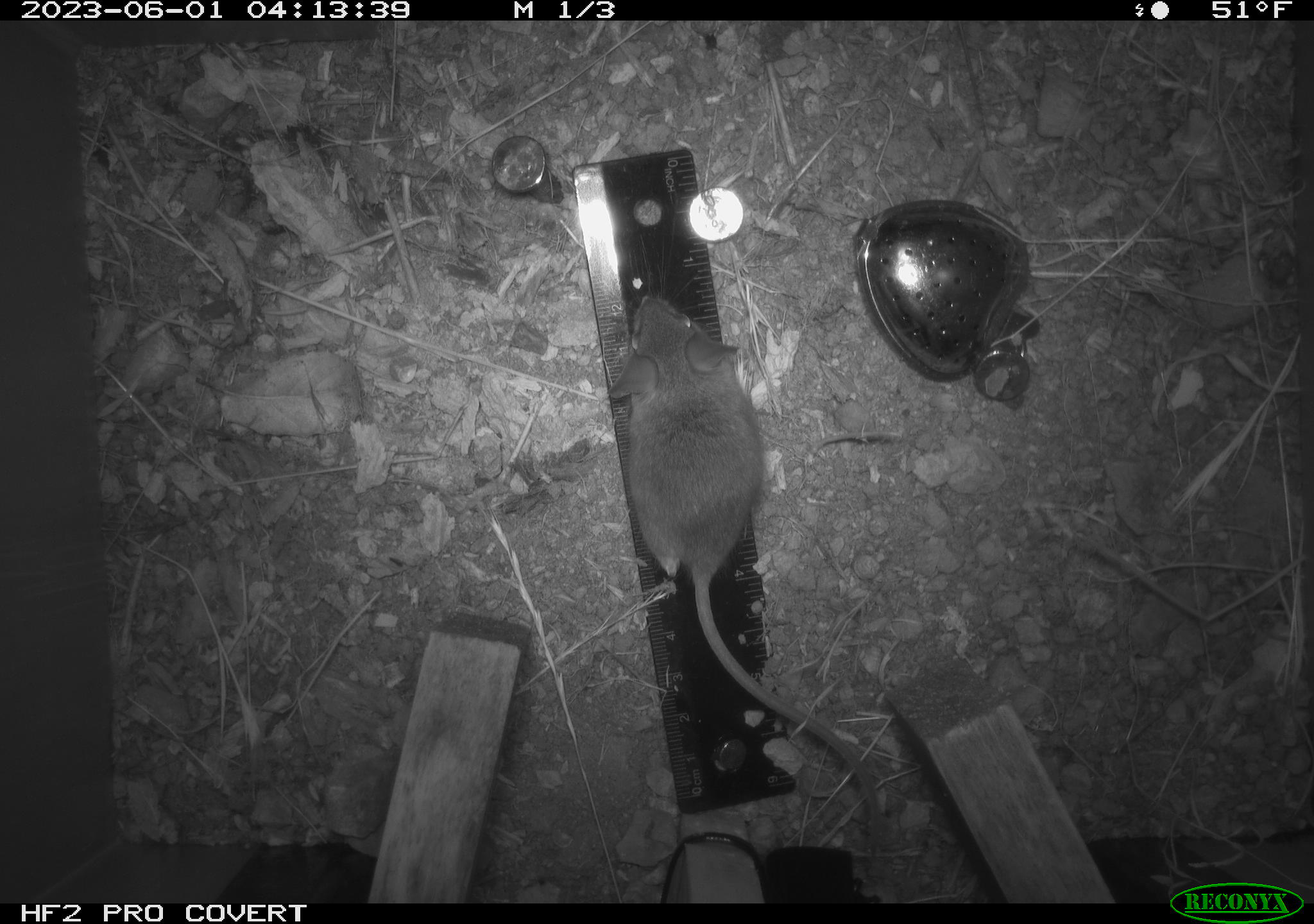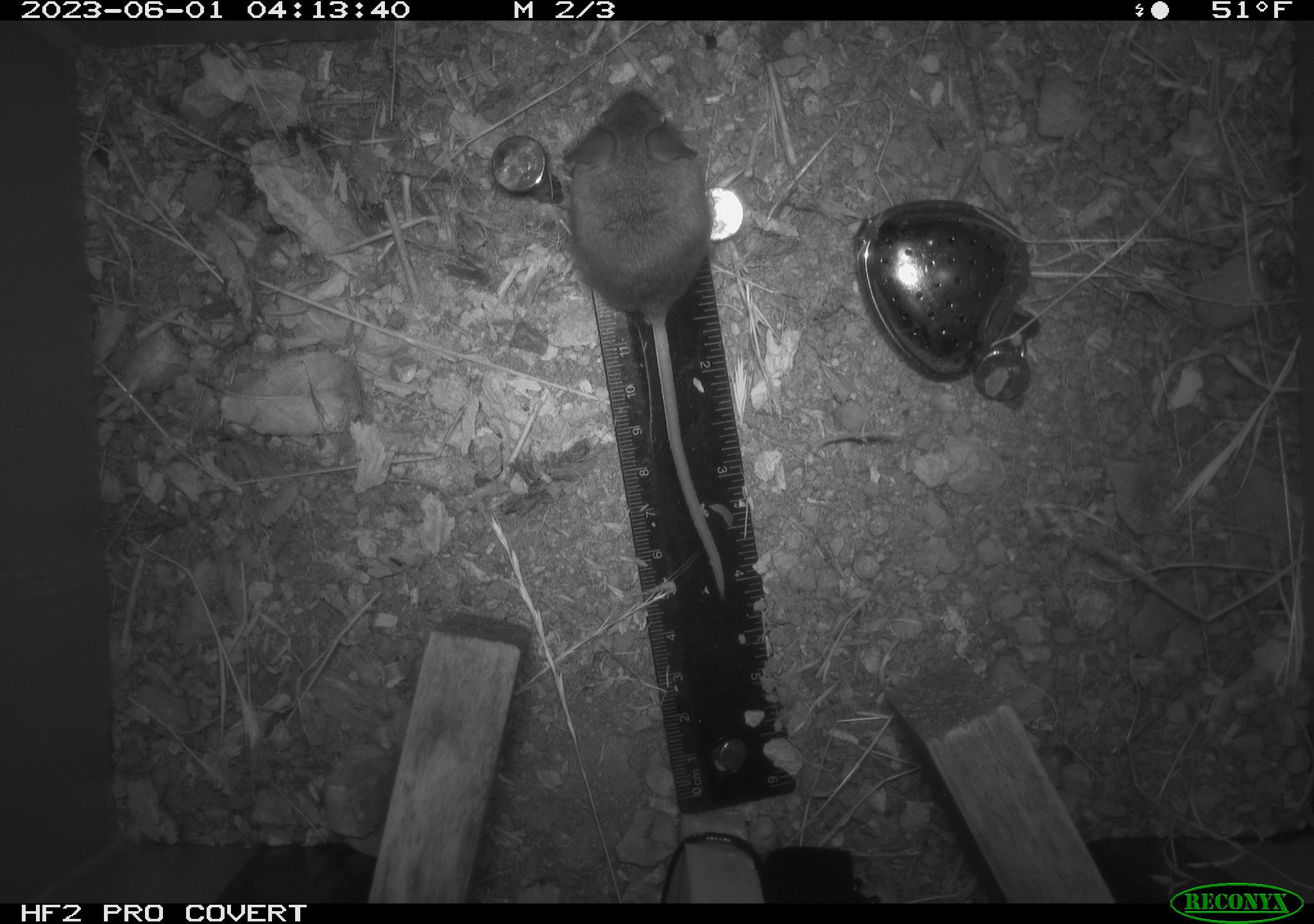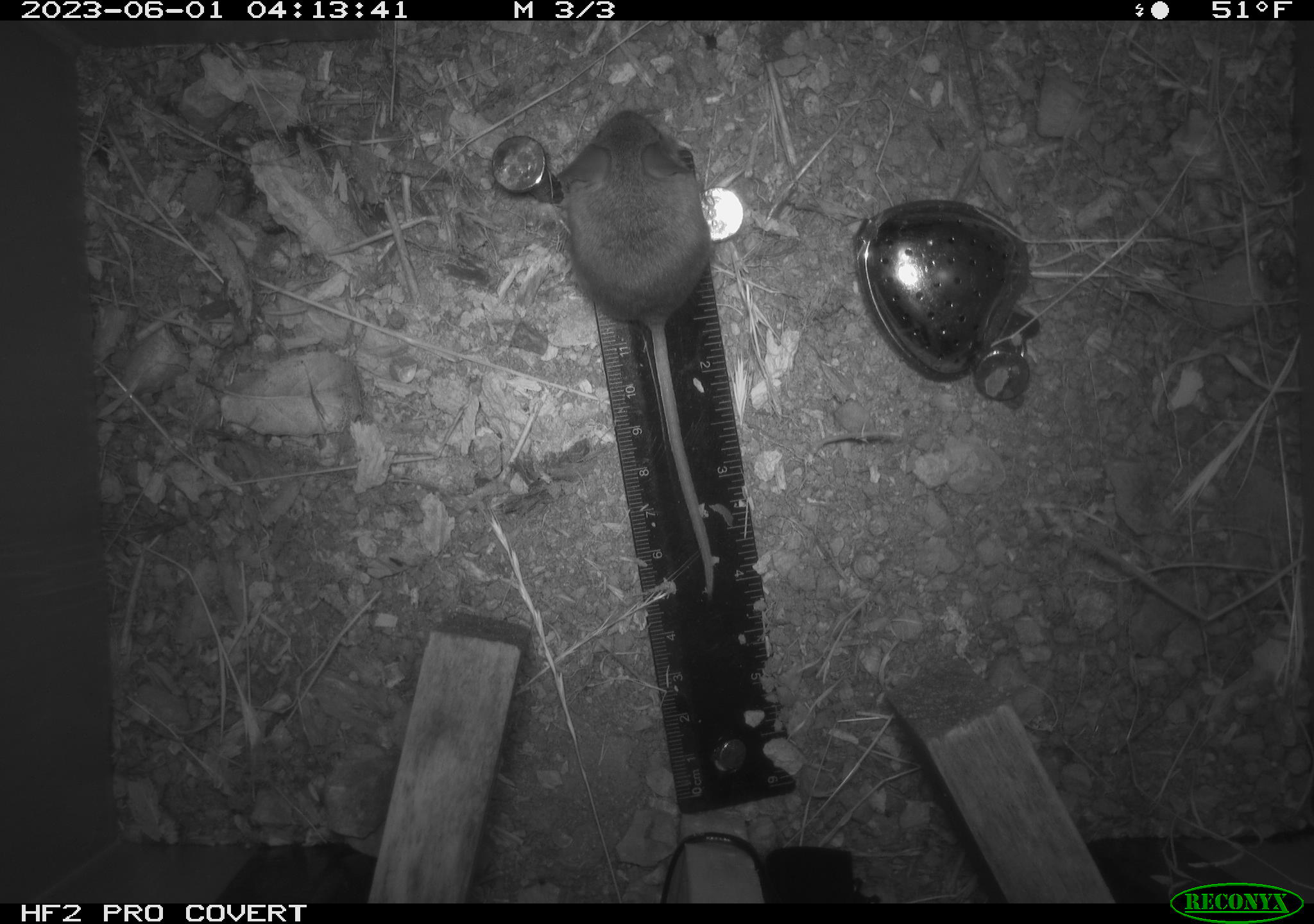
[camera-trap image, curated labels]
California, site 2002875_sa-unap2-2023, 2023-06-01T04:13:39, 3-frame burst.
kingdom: Animalia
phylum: Chordata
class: Mammalia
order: Rodentia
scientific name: Rodentia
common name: mouse species